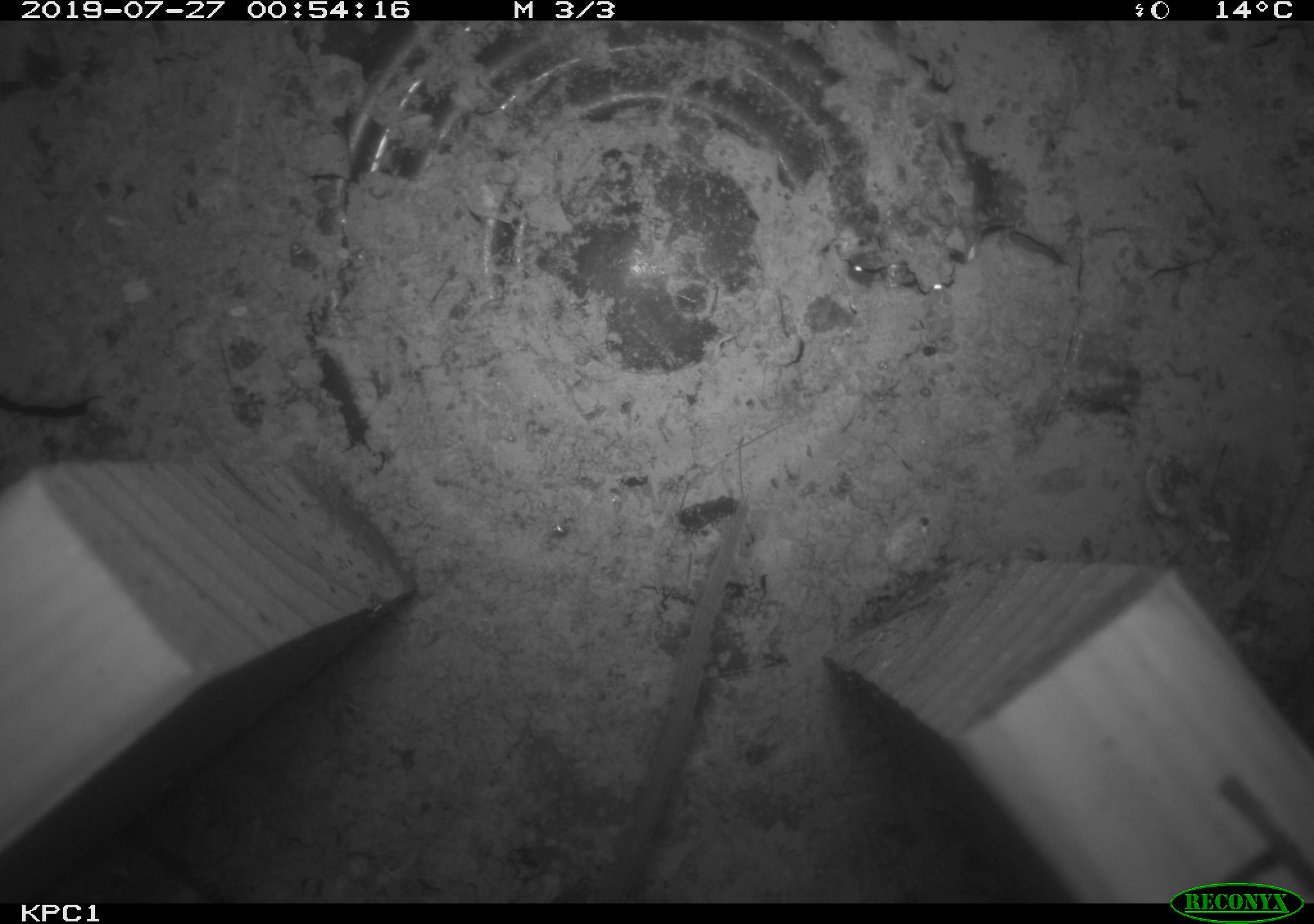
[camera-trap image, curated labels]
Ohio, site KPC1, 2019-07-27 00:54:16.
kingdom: Animalia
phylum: Chordata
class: Mammalia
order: Rodentia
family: Cricetidae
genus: Peromyscus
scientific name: Peromyscus leucopus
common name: white-footed mouse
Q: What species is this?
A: White-footed mouse (Peromyscus leucopus).